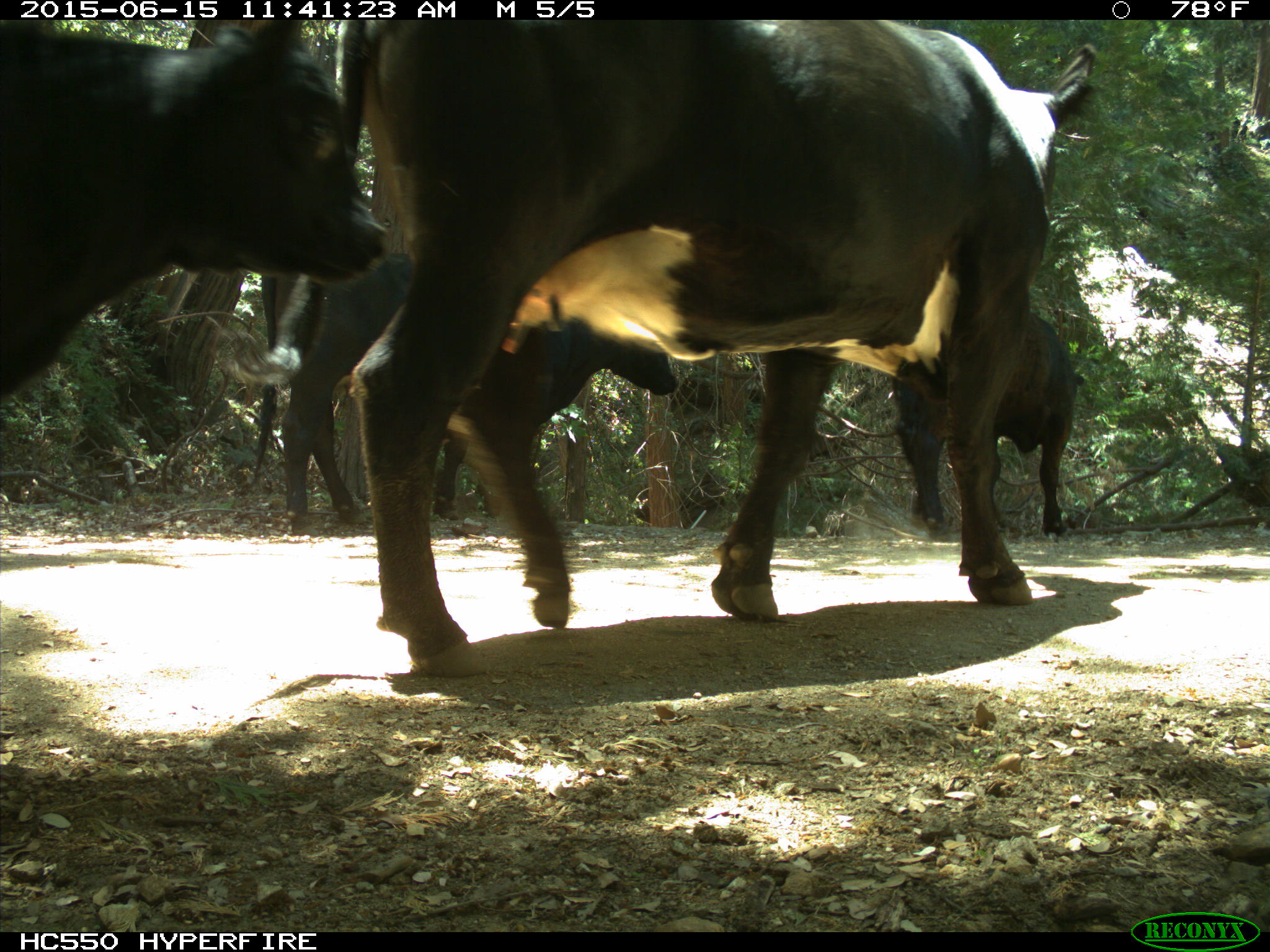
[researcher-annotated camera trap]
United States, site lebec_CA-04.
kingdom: Animalia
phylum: Chordata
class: Mammalia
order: Artiodactyla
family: Bovidae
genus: Bos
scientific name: Bos taurus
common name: domestic cow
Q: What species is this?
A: Bos taurus (domestic cow).